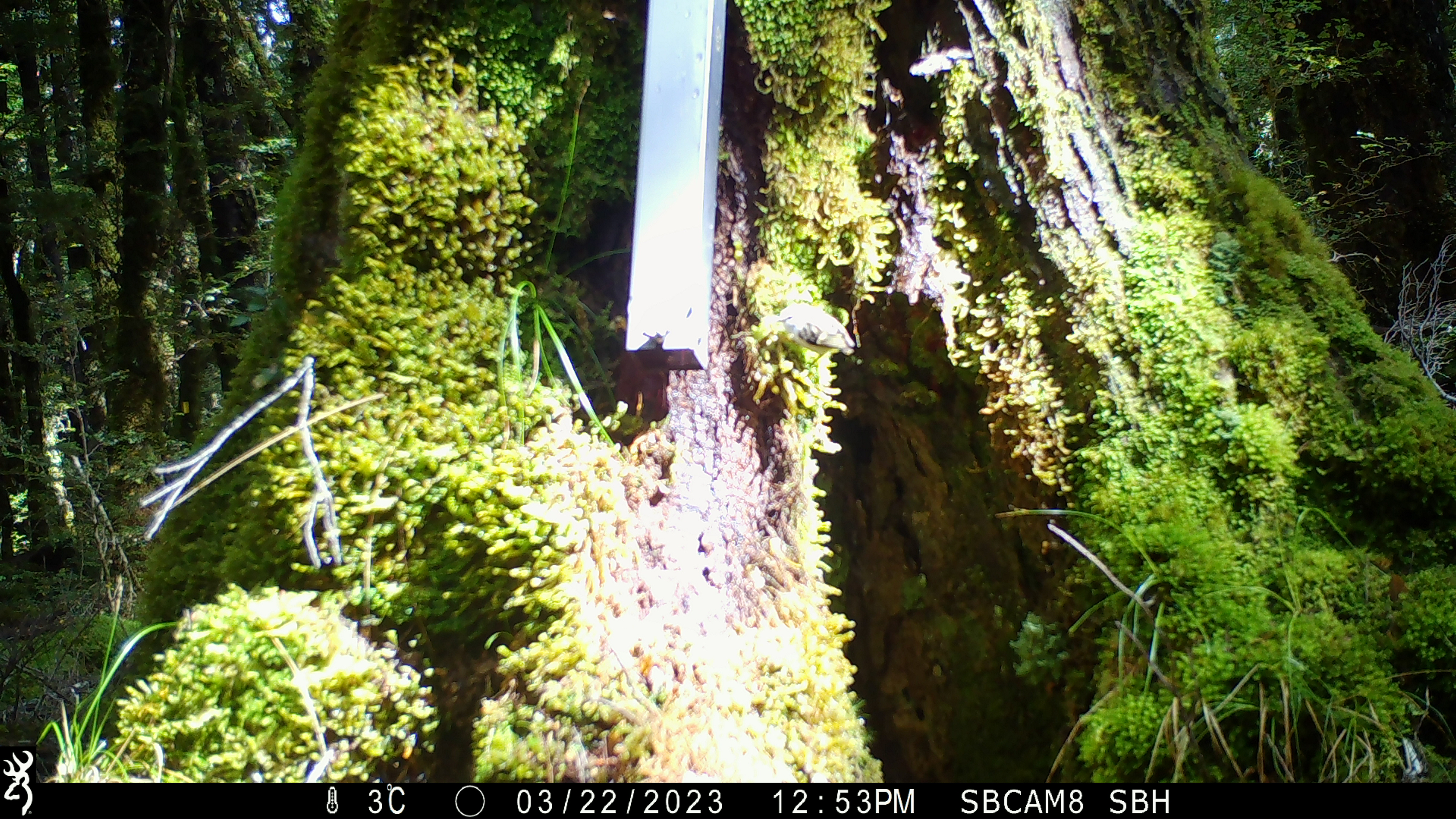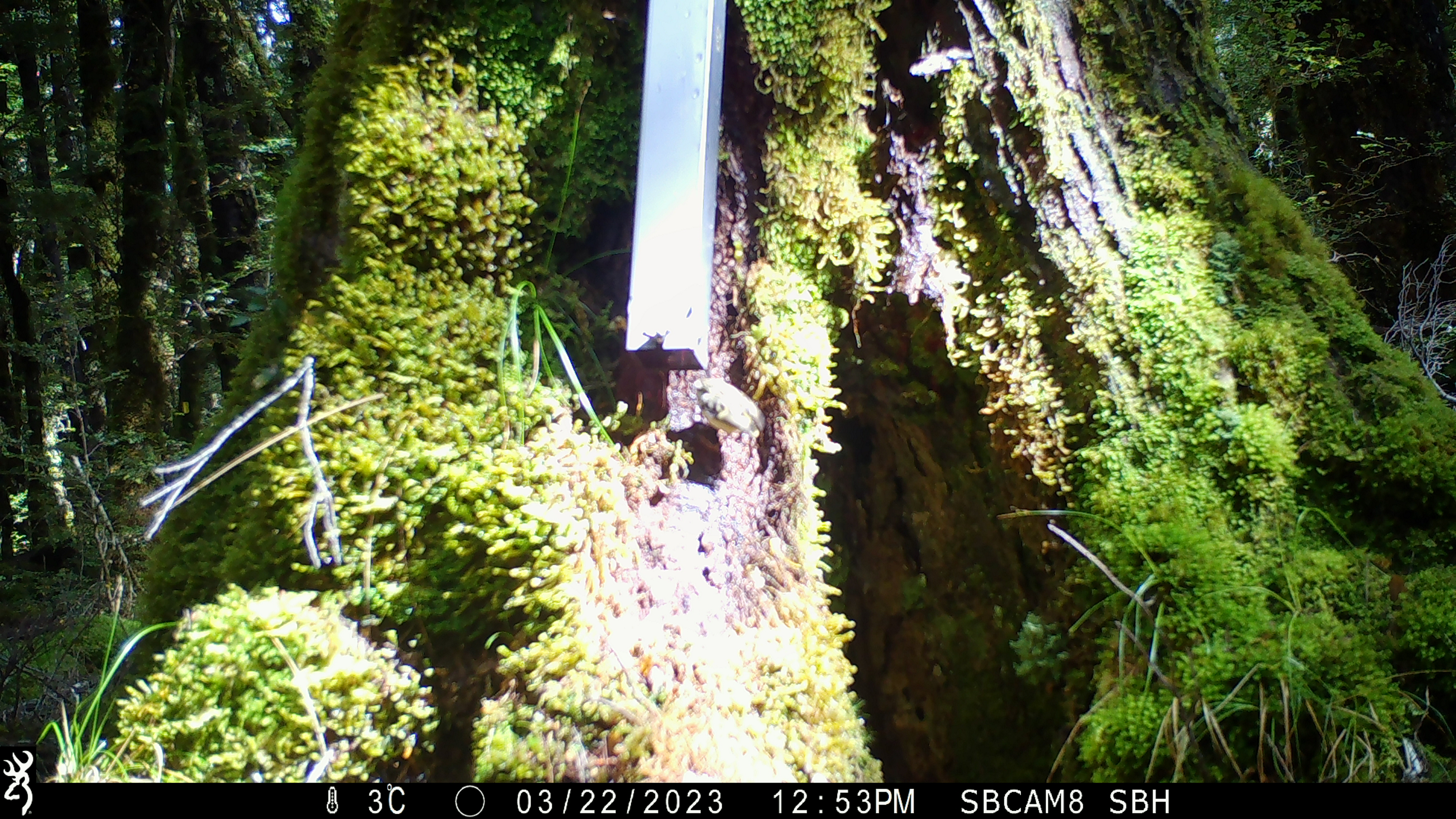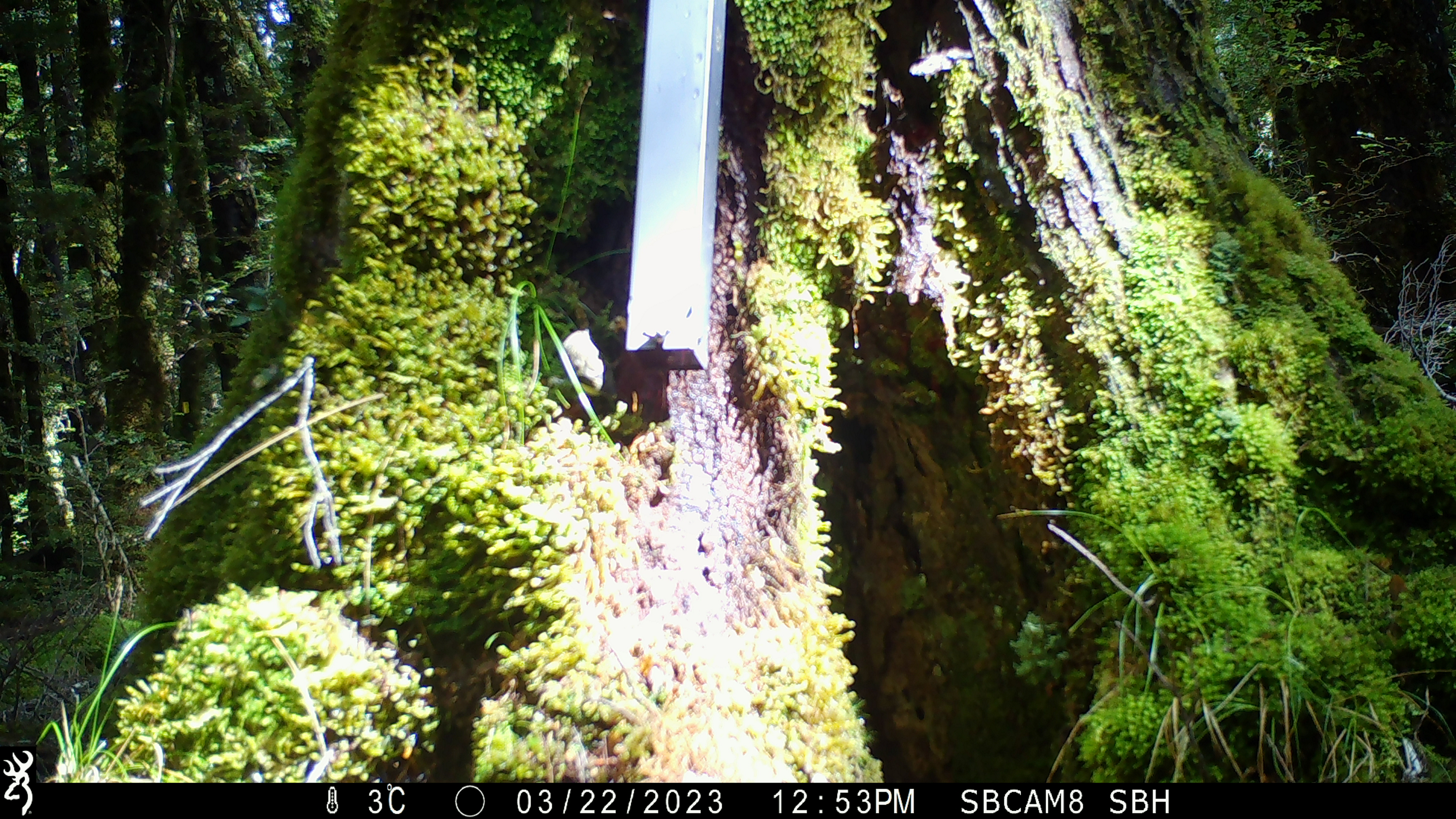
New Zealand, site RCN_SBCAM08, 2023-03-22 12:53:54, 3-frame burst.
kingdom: Animalia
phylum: Chordata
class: Aves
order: Passeriformes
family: Acanthisittidae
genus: Acanthisitta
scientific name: Acanthisitta chloris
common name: rifleman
Rifleman (Acanthisitta chloris).